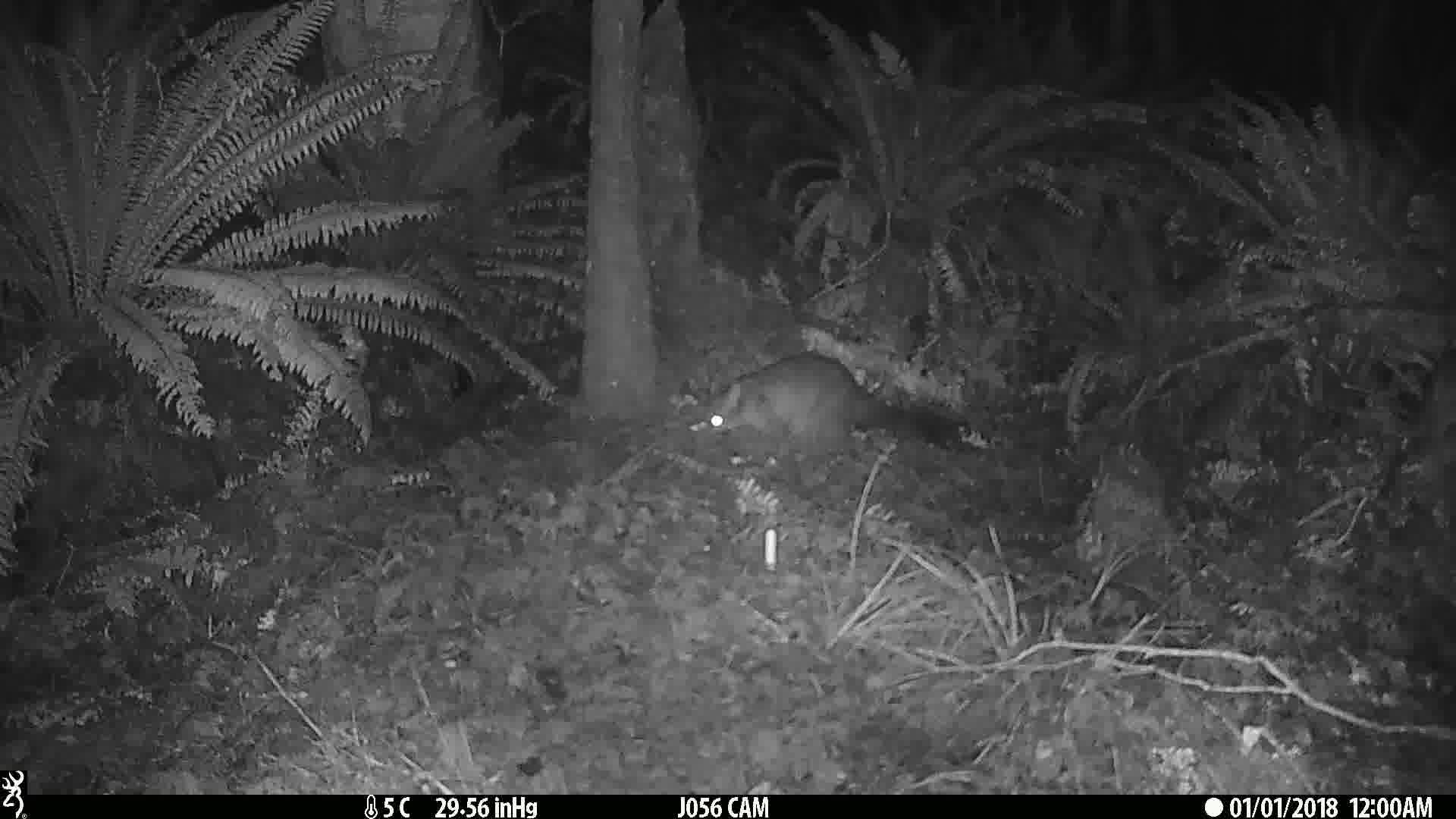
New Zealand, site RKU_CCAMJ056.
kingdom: Animalia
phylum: Chordata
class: Mammalia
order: Diprotodontia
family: Phalangeridae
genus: Trichosurus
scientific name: Trichosurus vulpecula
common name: common brushtail possum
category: possum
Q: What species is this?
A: Possum (common brushtail possum) (Trichosurus vulpecula).